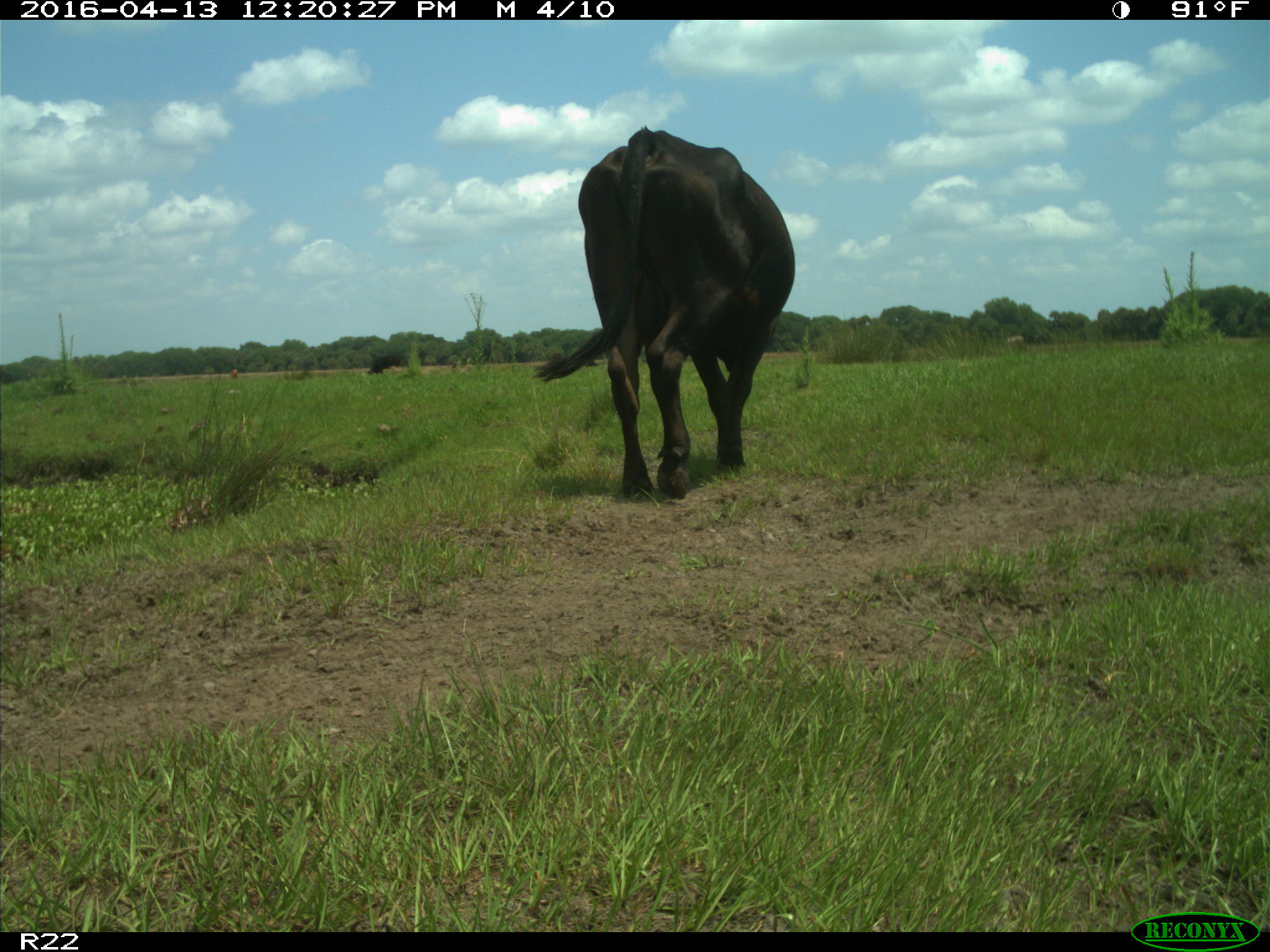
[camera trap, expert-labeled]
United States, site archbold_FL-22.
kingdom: Animalia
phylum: Chordata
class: Mammalia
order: Artiodactyla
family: Bovidae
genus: Bos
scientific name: Bos taurus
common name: domestic cow